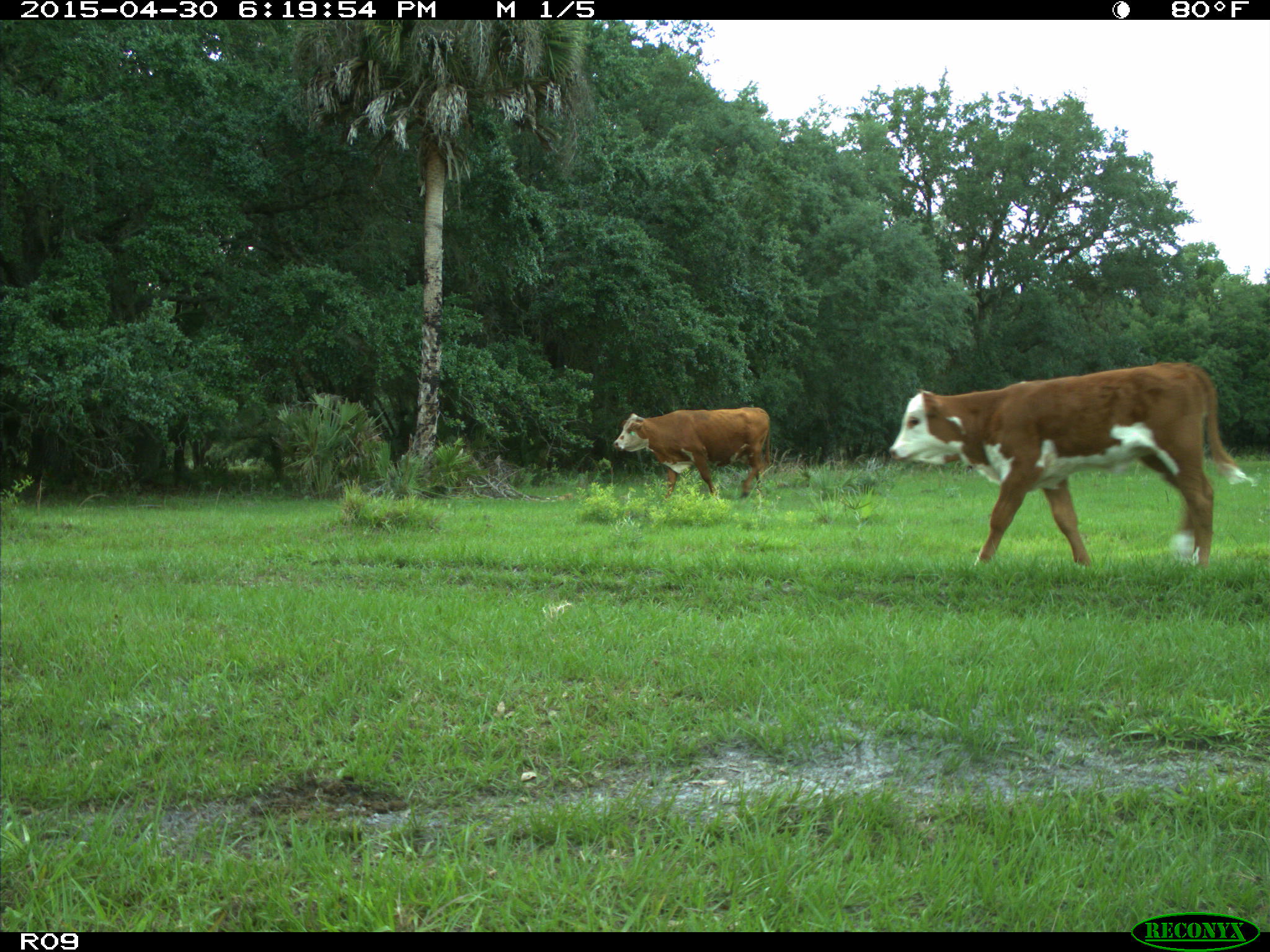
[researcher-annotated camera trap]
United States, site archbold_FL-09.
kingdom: Animalia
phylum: Chordata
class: Mammalia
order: Artiodactyla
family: Bovidae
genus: Bos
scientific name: Bos taurus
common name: domestic cow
Bos taurus (domestic cow).